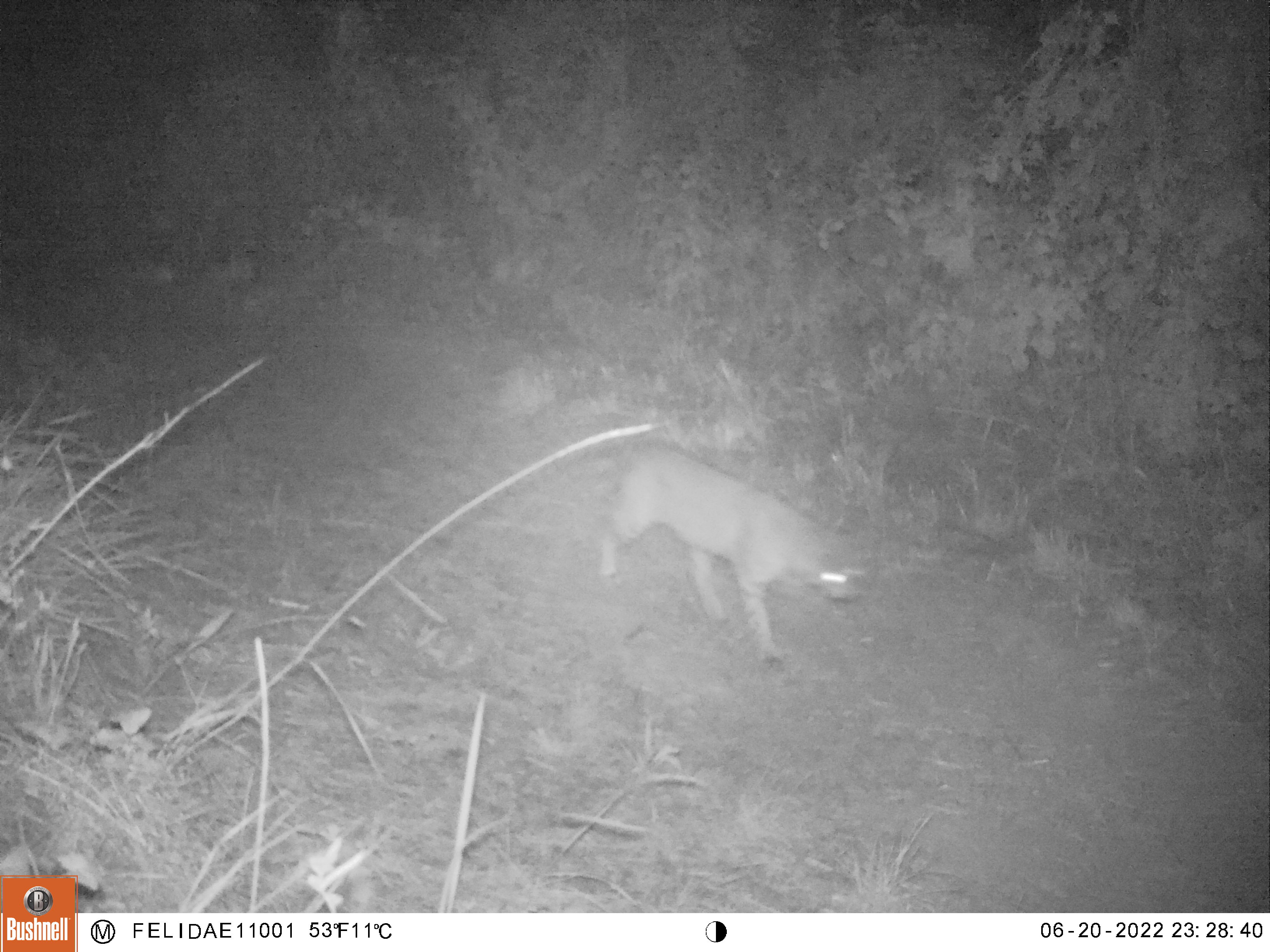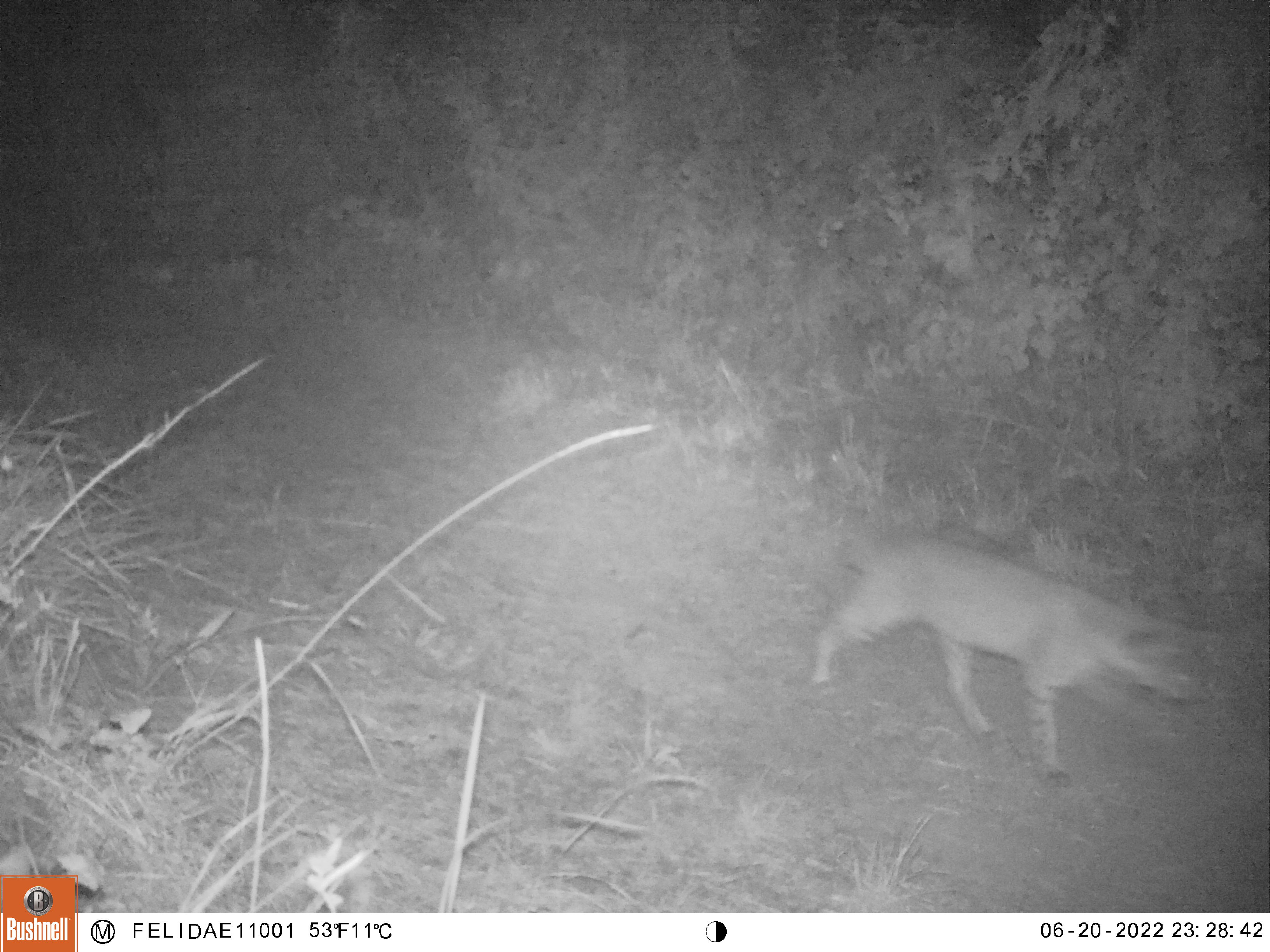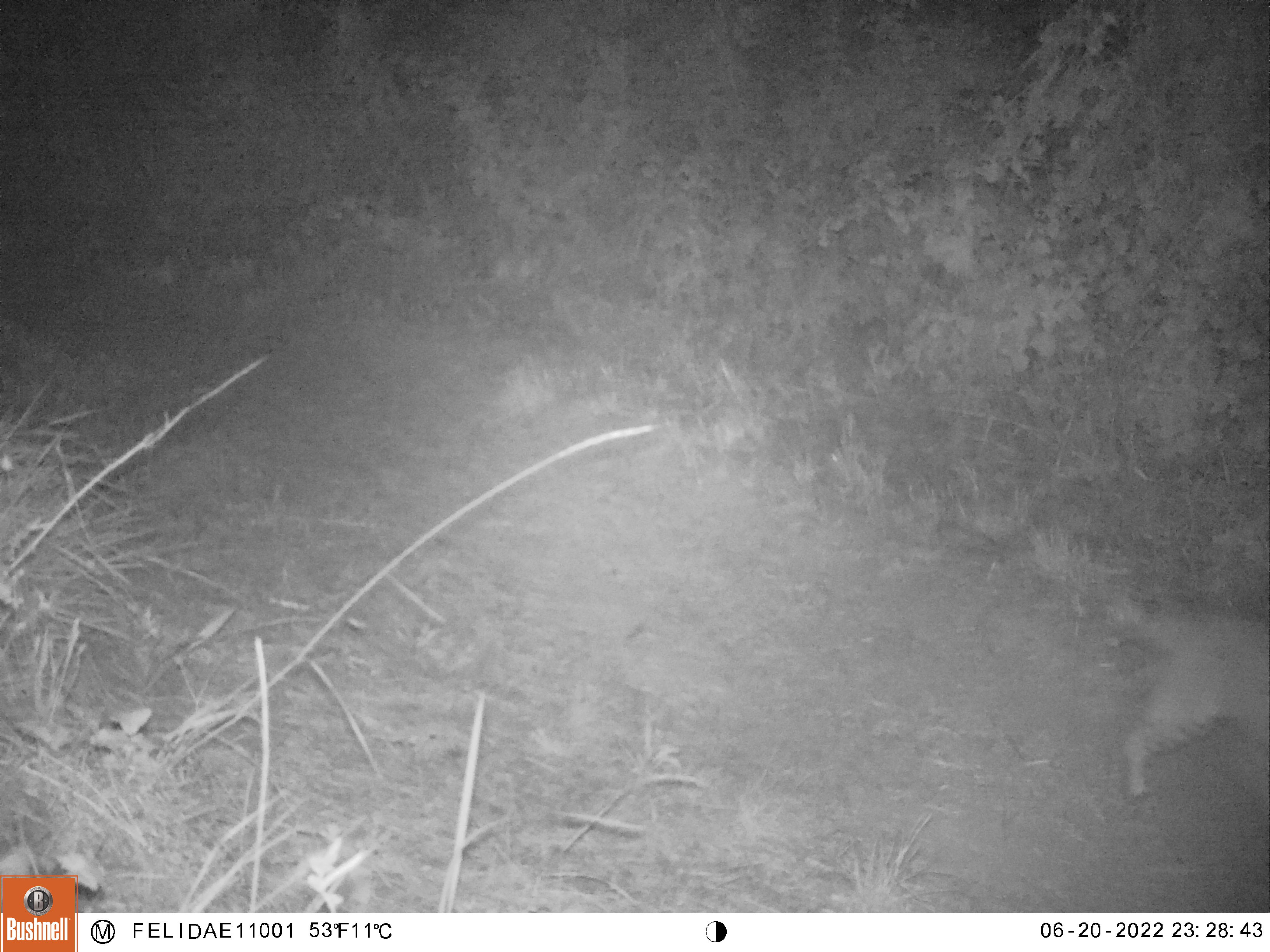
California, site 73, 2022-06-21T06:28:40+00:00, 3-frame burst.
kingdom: Animalia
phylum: Chordata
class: Mammalia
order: Carnivora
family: Felidae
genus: Lynx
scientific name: Lynx rufus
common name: bobcat